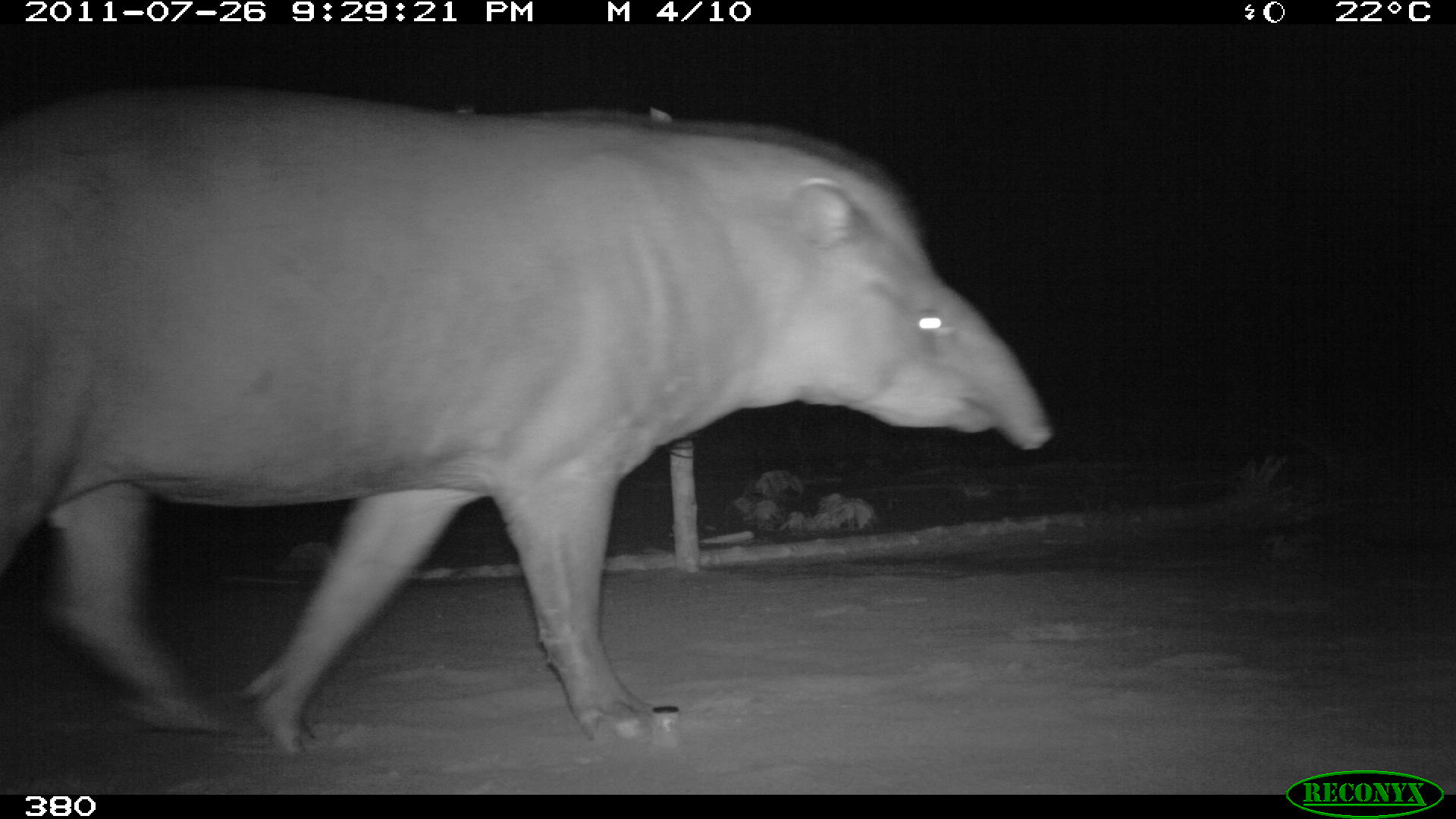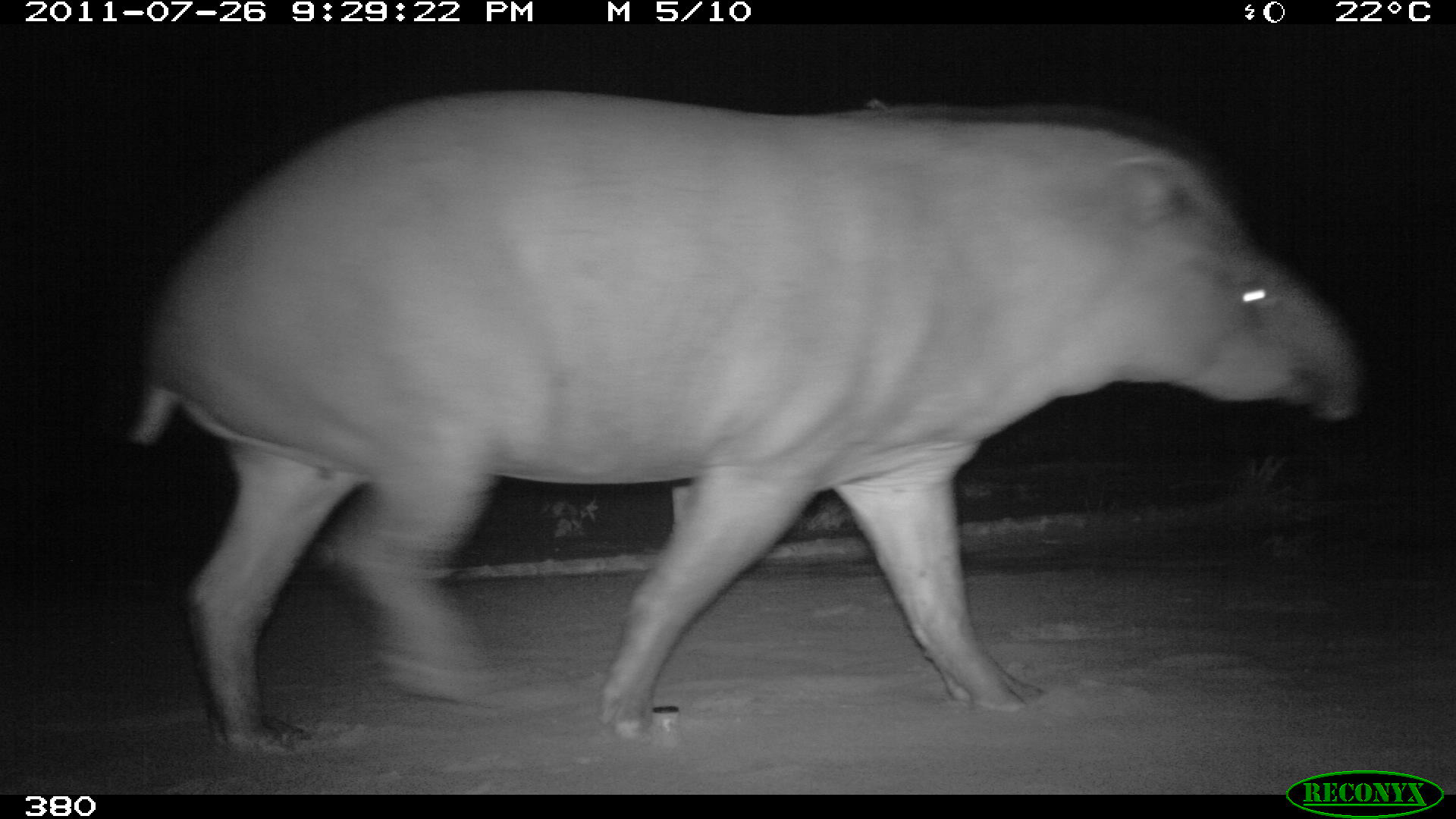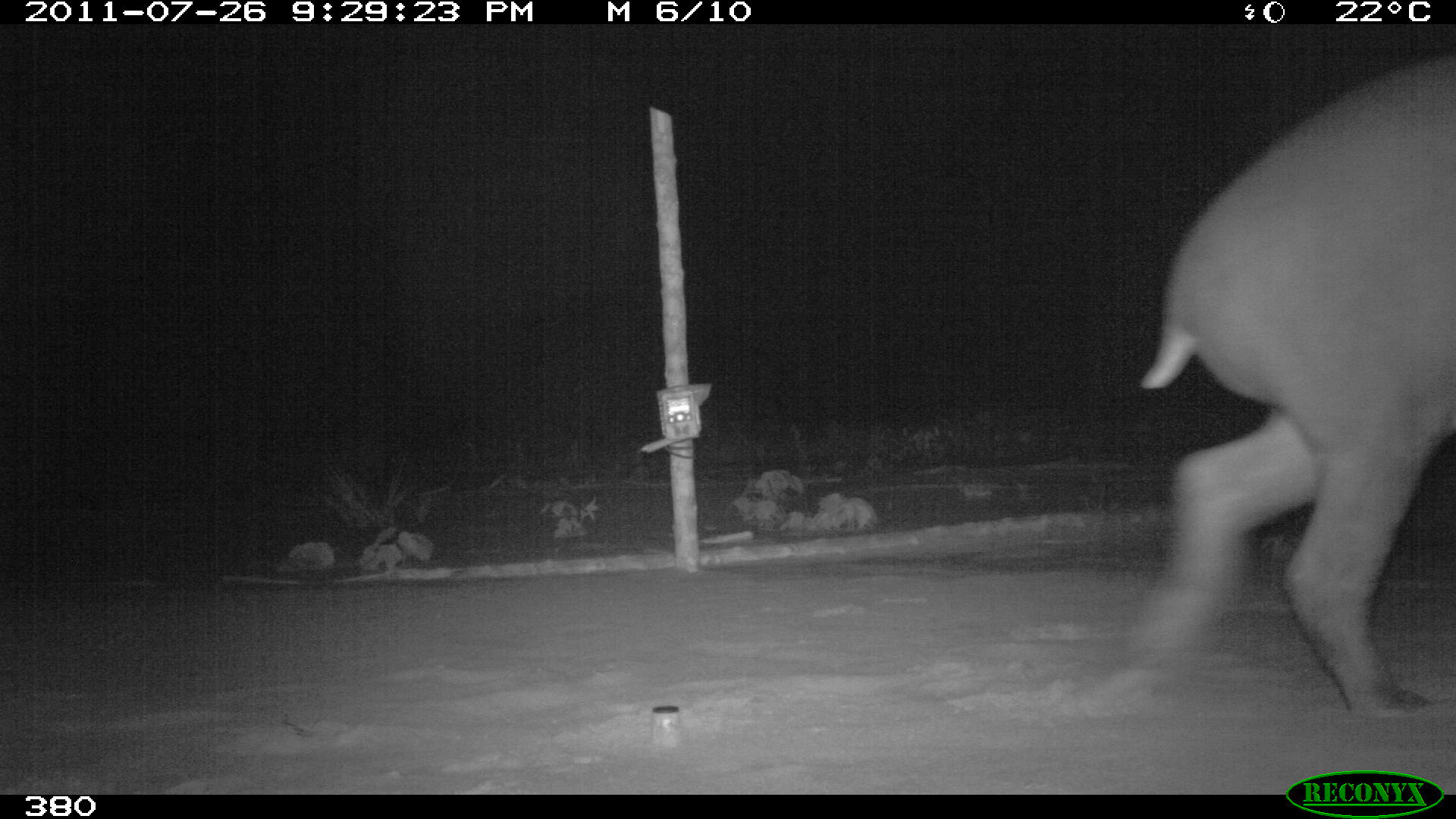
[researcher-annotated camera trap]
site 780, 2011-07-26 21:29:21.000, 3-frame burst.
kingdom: Animalia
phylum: Chordata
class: Mammalia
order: Perissodactyla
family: Tapiridae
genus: Tapirus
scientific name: Tapirus terrestris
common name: south american tapir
Tapirus terrestris (south american tapir).